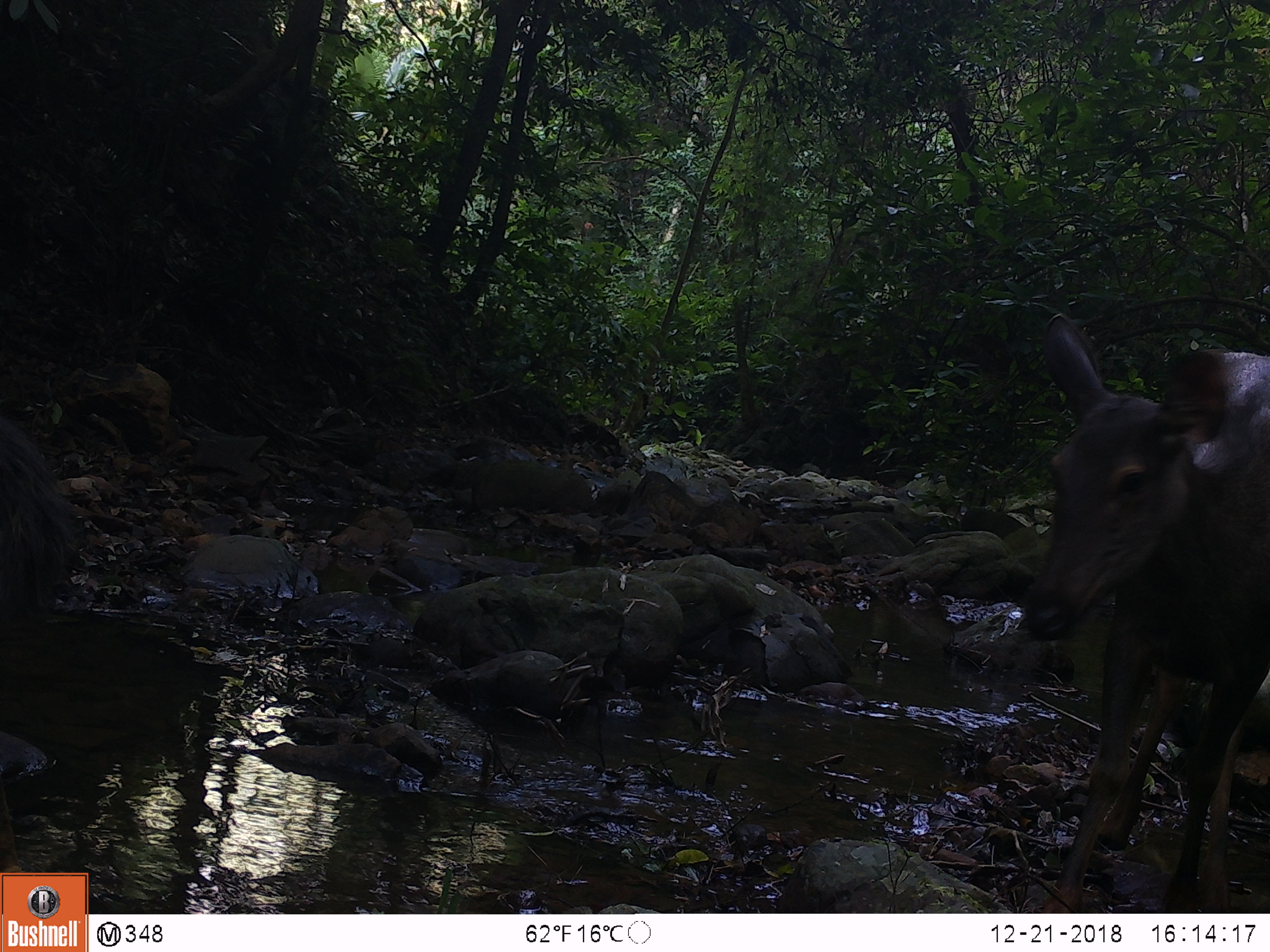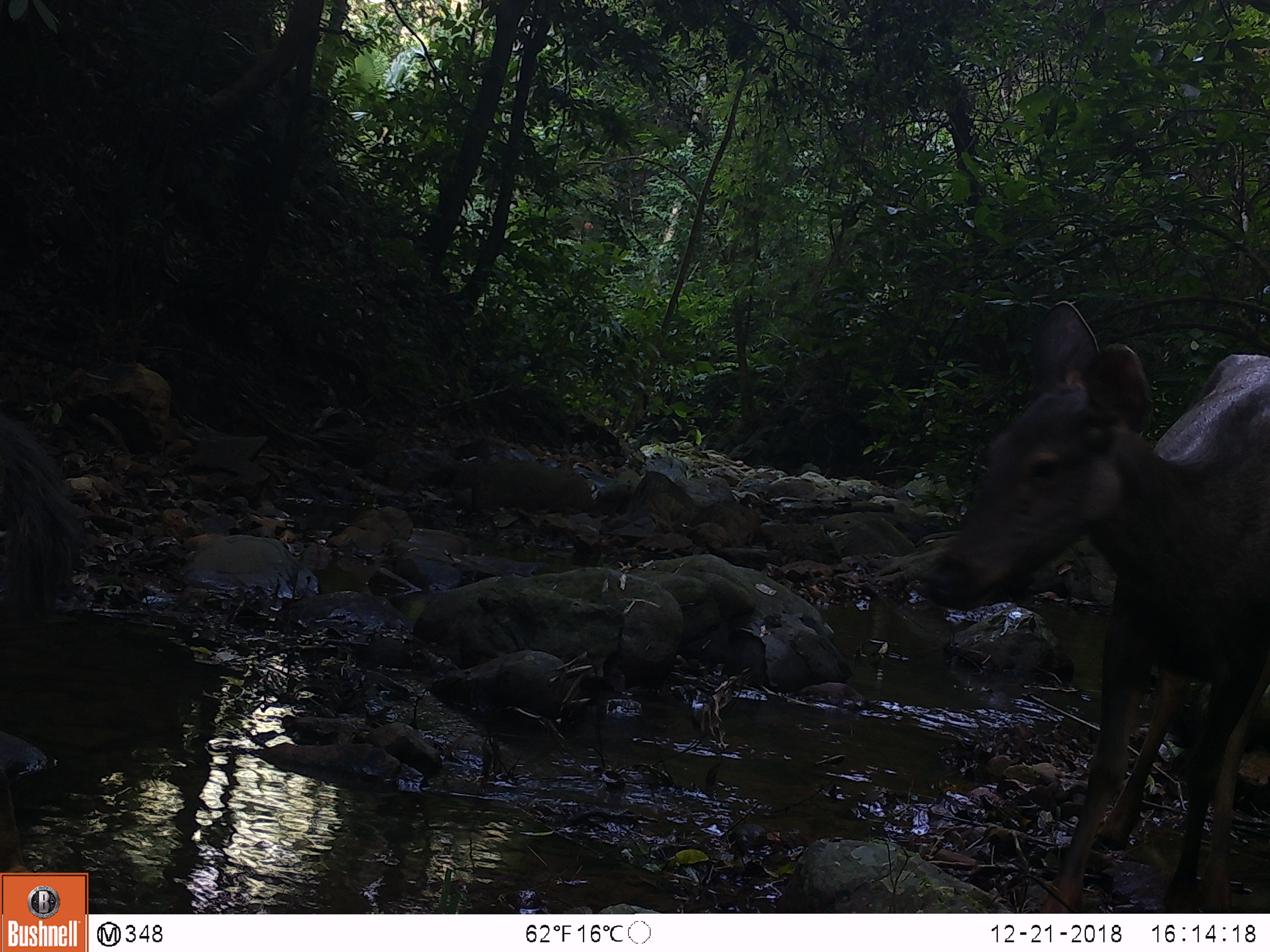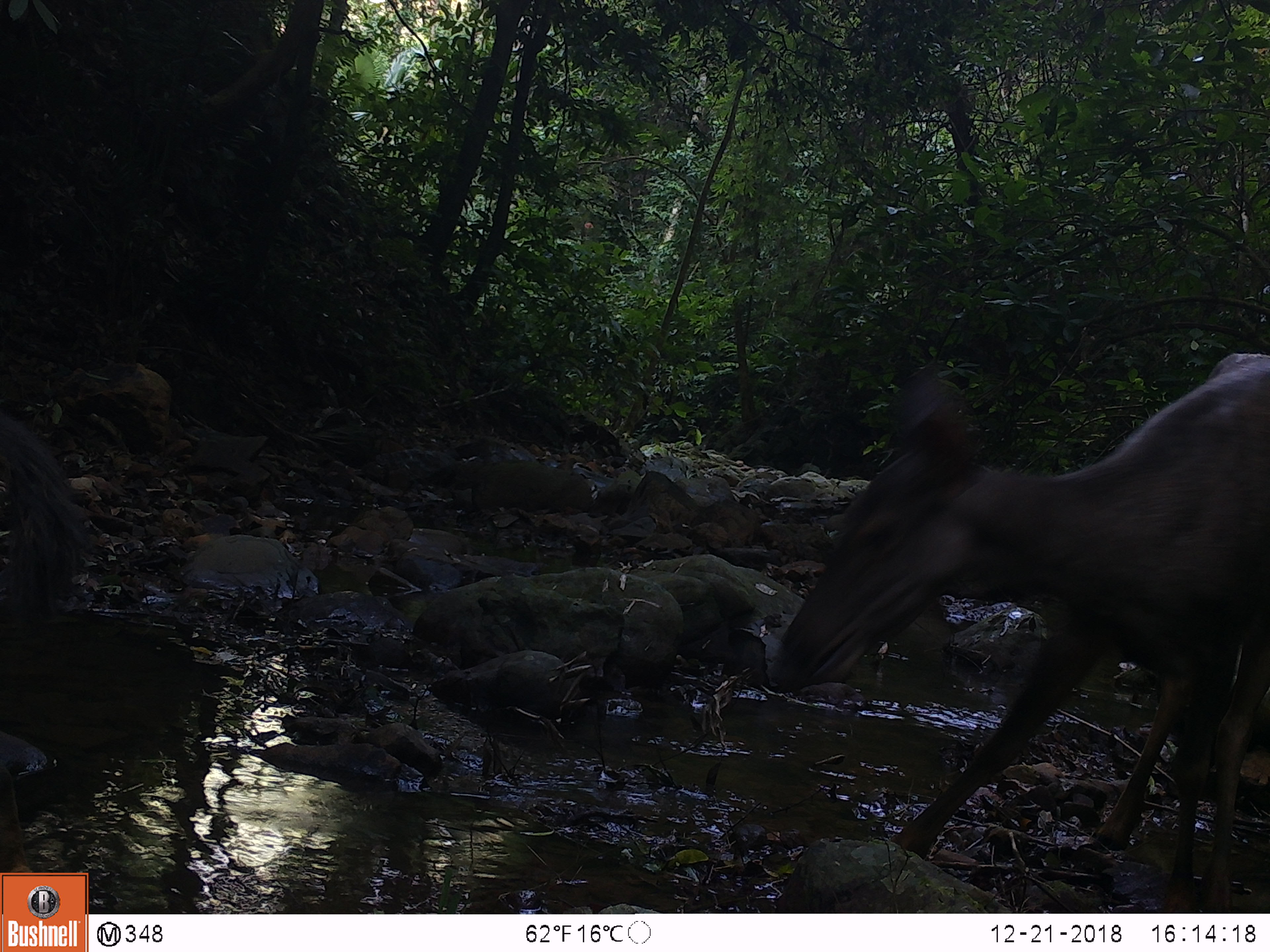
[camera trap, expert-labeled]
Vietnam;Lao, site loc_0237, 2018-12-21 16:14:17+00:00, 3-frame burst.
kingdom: Animalia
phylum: Chordata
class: Mammalia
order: Artiodactyla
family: Cervidae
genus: Rusa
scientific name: Rusa unicolor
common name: sambar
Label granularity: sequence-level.